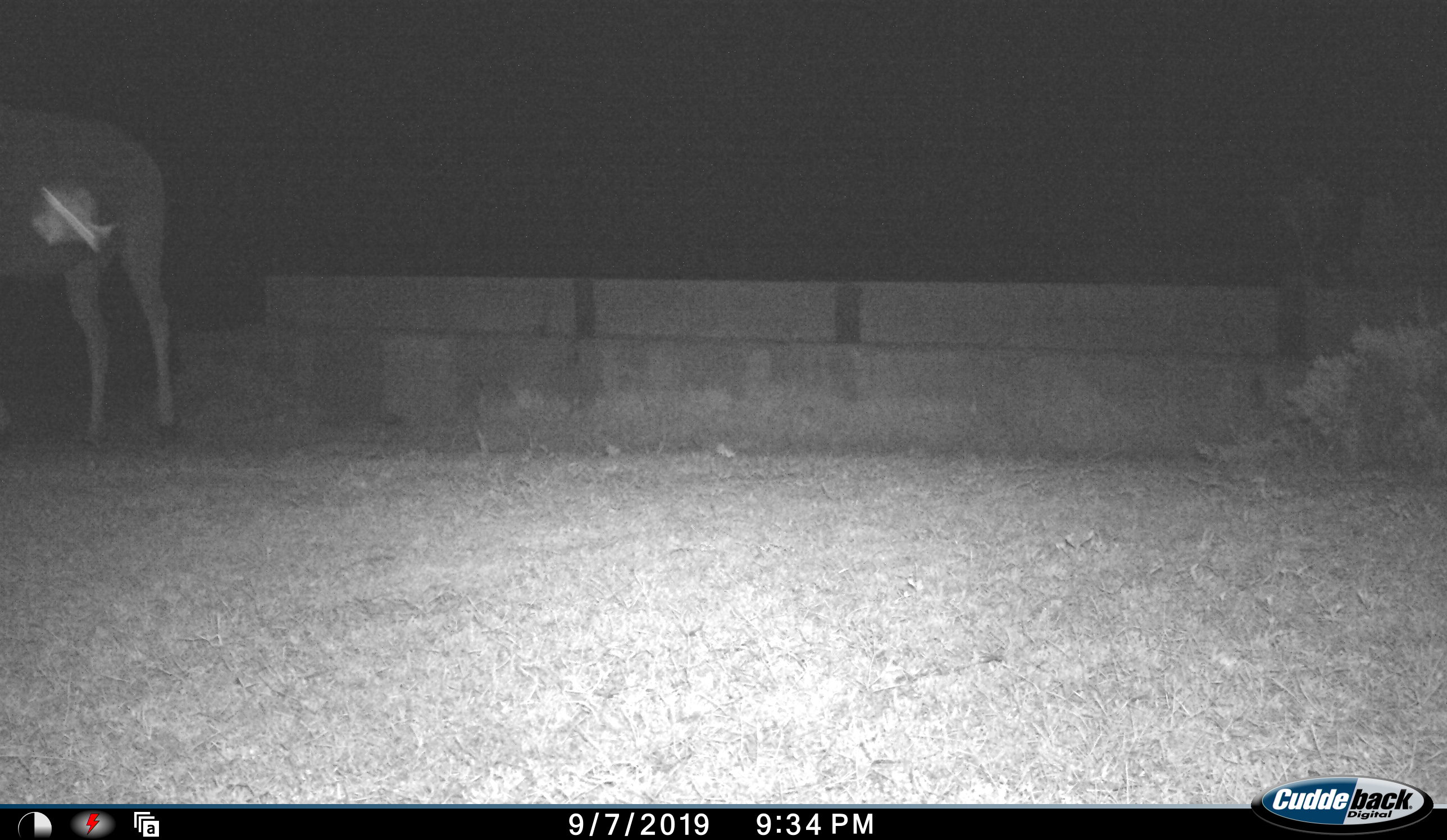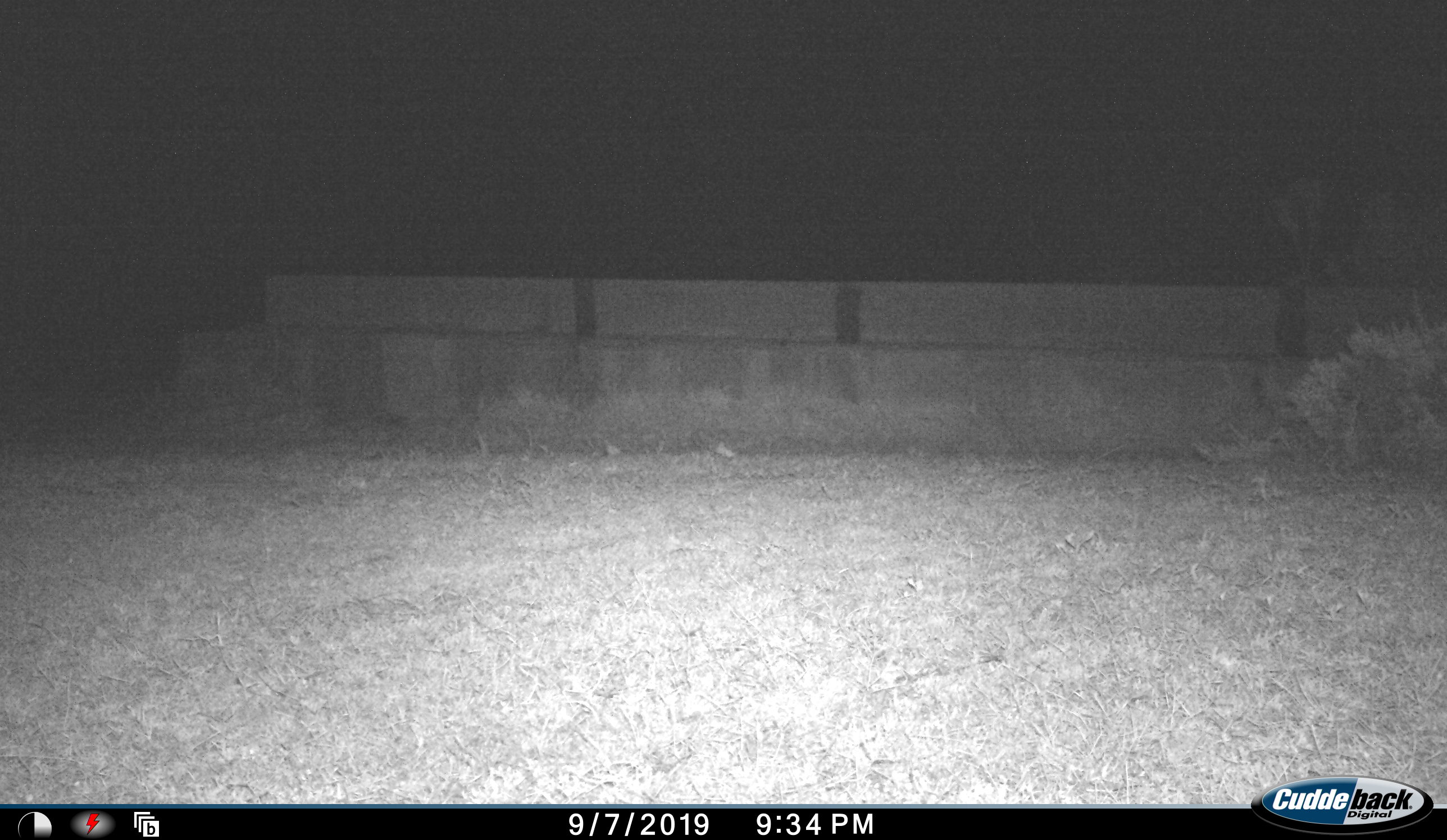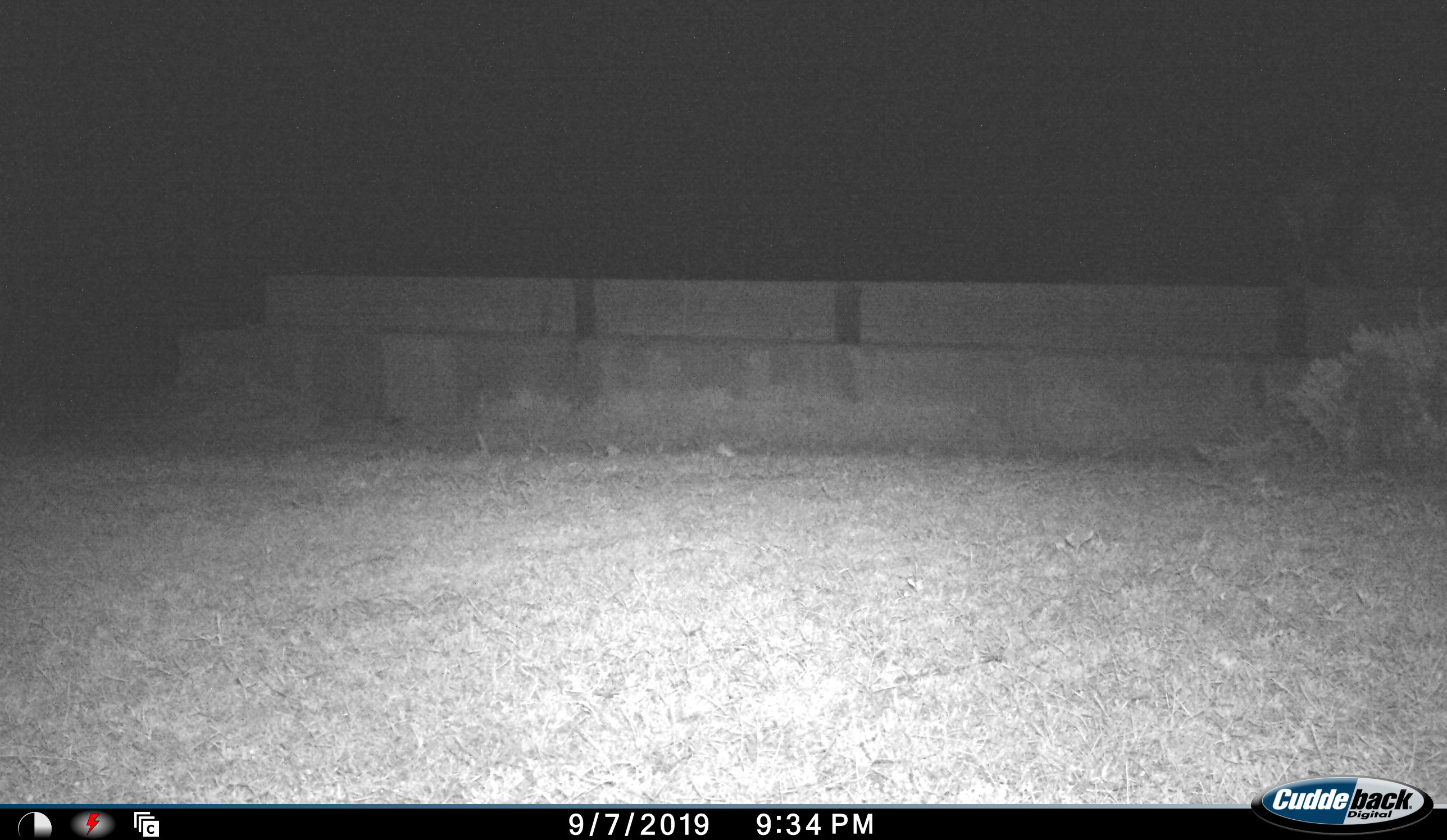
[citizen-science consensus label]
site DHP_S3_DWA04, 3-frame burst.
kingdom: Animalia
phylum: Chordata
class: Mammalia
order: Artiodactyla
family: Bovidae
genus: Tragelaphus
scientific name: Tragelaphus oryx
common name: eland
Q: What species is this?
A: Eland (Tragelaphus oryx).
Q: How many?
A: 1.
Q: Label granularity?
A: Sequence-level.